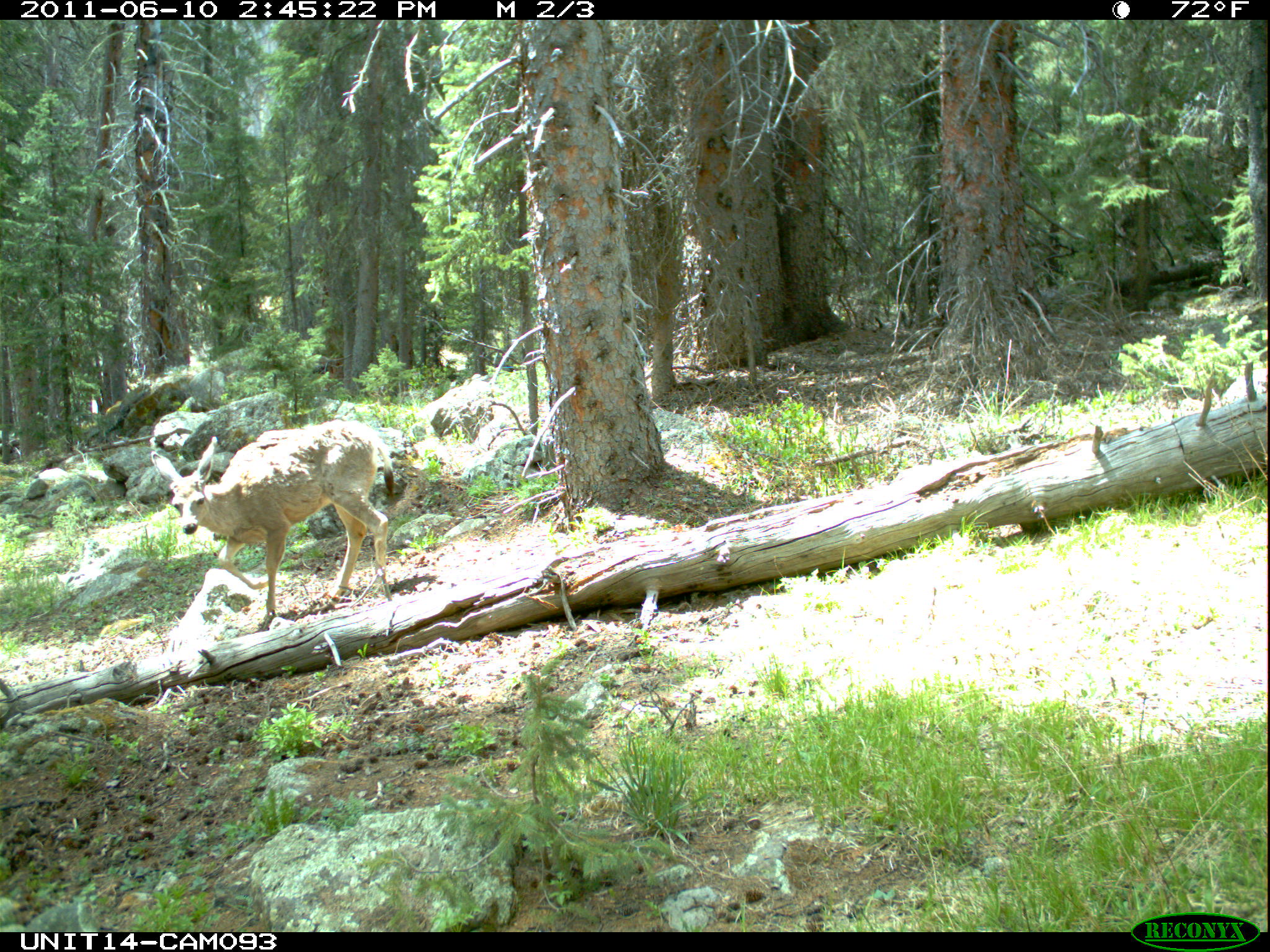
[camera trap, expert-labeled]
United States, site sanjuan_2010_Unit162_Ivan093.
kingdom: Animalia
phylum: Chordata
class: Mammalia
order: Artiodactyla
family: Cervidae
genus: Odocoileus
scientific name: Odocoileus hemionus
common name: mule deer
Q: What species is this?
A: Odocoileus hemionus (mule deer).